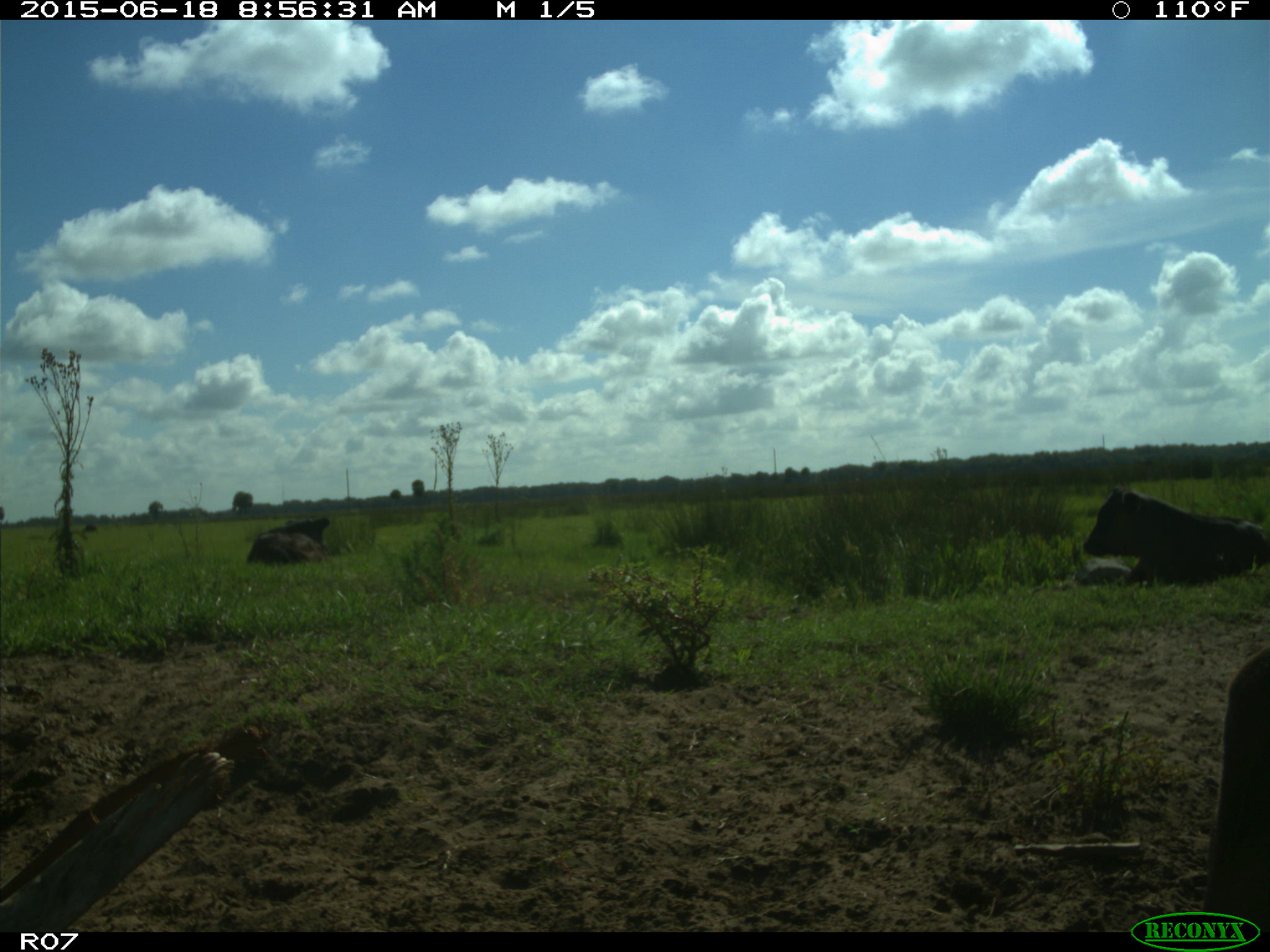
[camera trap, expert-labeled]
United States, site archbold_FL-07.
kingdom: Animalia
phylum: Chordata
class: Mammalia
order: Artiodactyla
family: Bovidae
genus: Bos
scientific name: Bos taurus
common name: domestic cow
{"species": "Bos taurus (domestic cow)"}